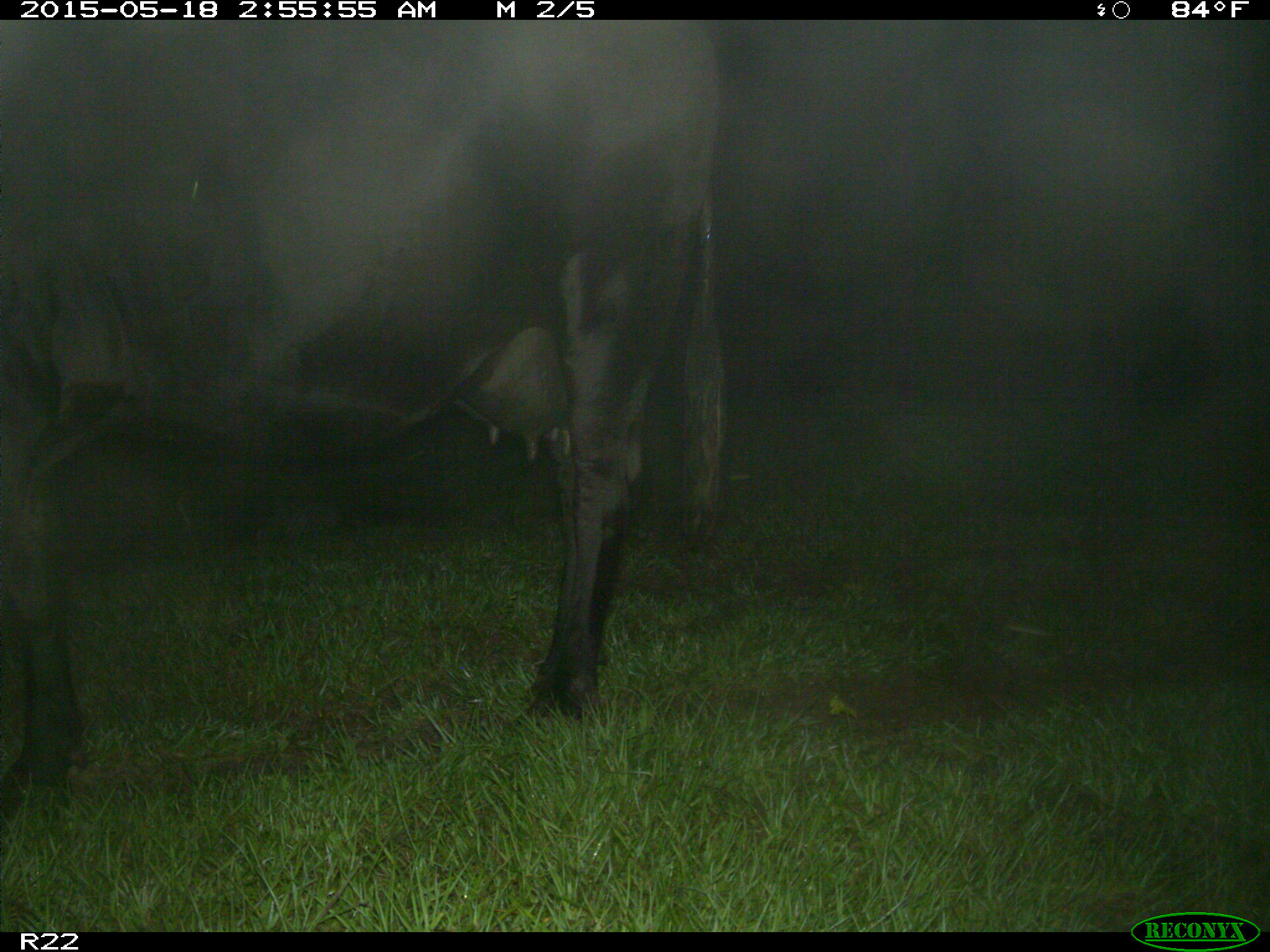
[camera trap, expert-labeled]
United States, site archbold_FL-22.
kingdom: Animalia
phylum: Chordata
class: Mammalia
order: Artiodactyla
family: Bovidae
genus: Bos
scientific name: Bos taurus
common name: domestic cow